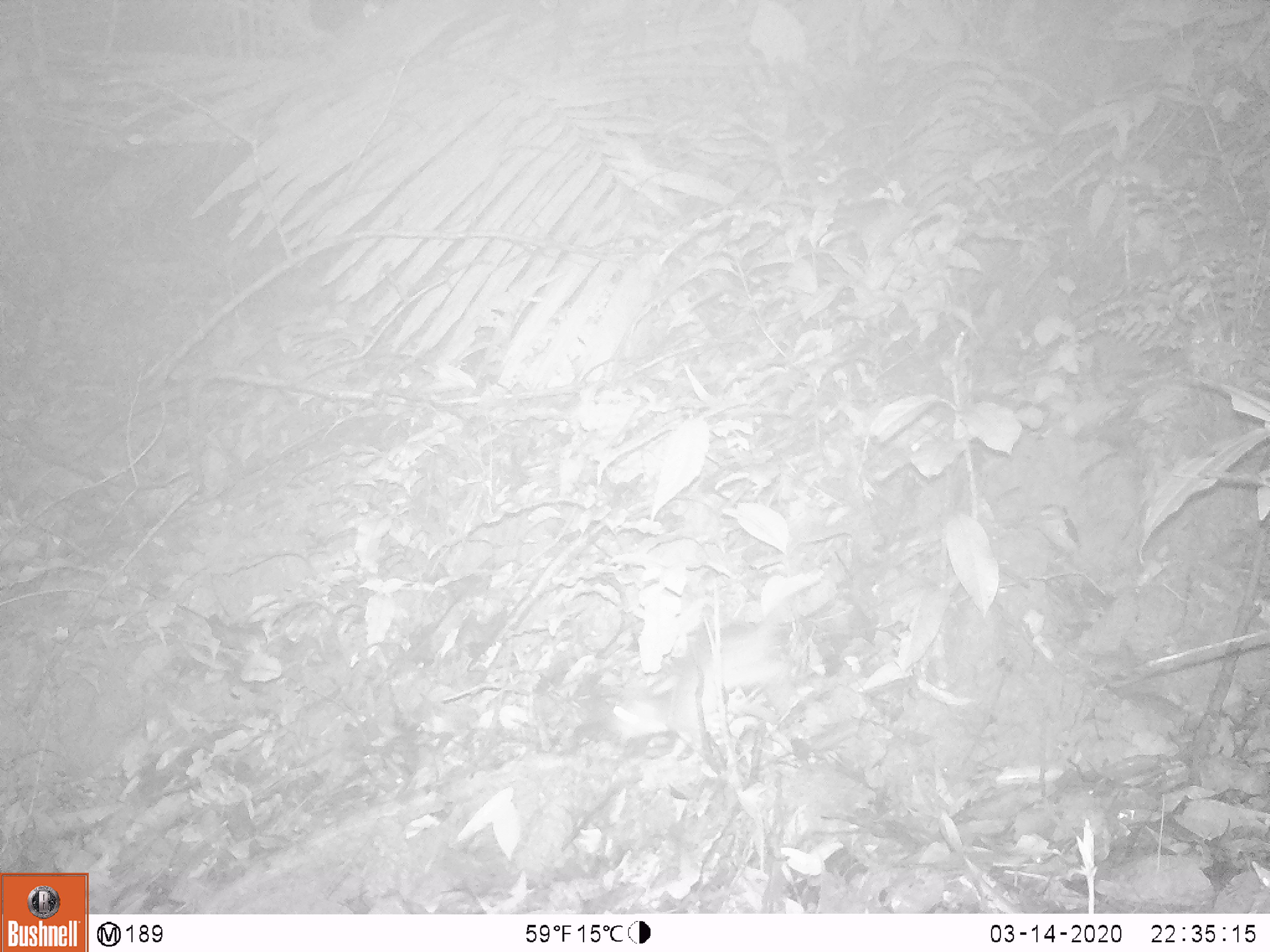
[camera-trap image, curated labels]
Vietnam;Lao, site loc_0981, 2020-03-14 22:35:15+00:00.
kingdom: Animalia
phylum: Chordata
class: Mammalia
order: Rodentia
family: Muridae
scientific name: Muridae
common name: old-world mice and rats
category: unidentified murid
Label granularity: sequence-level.